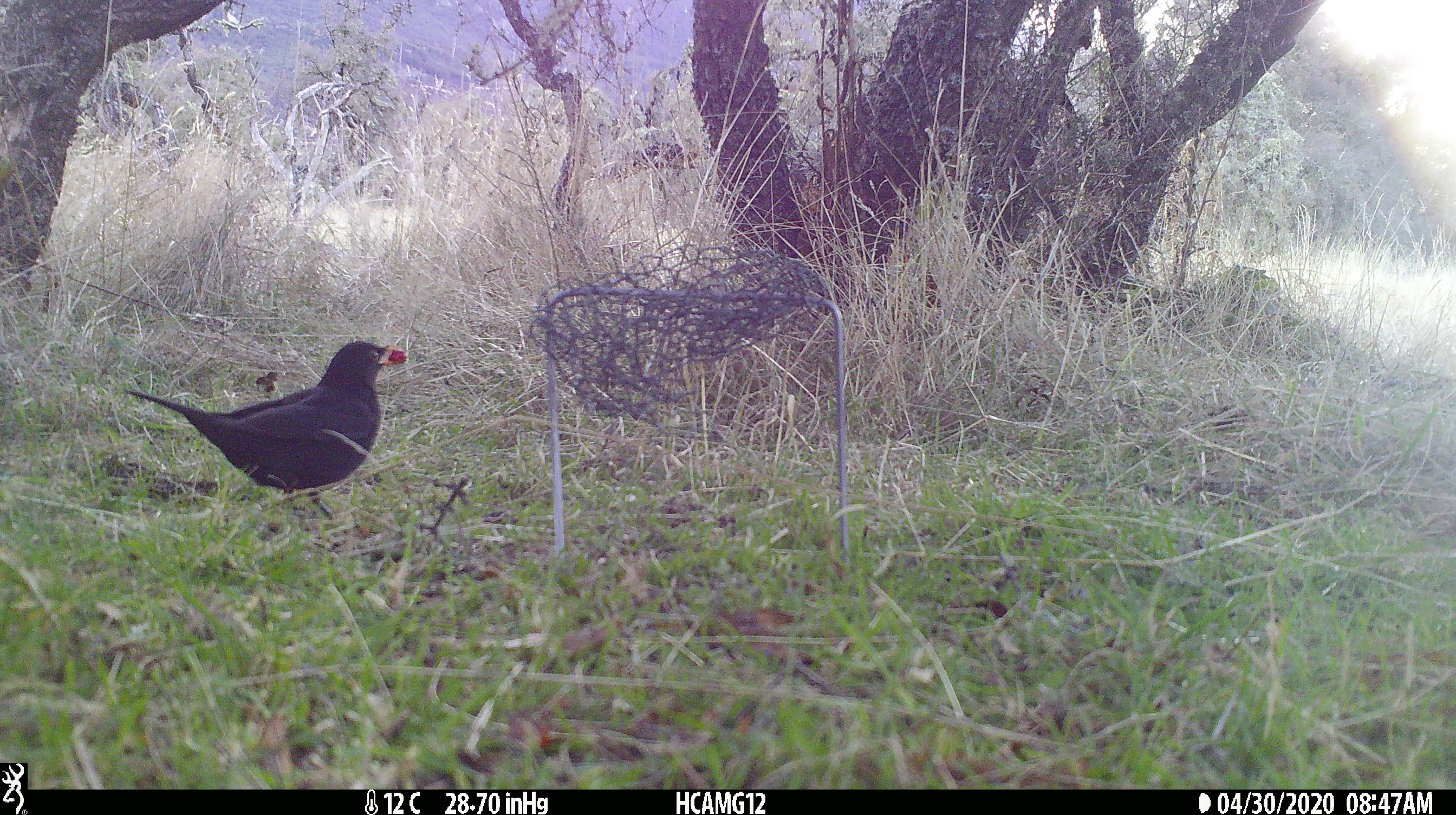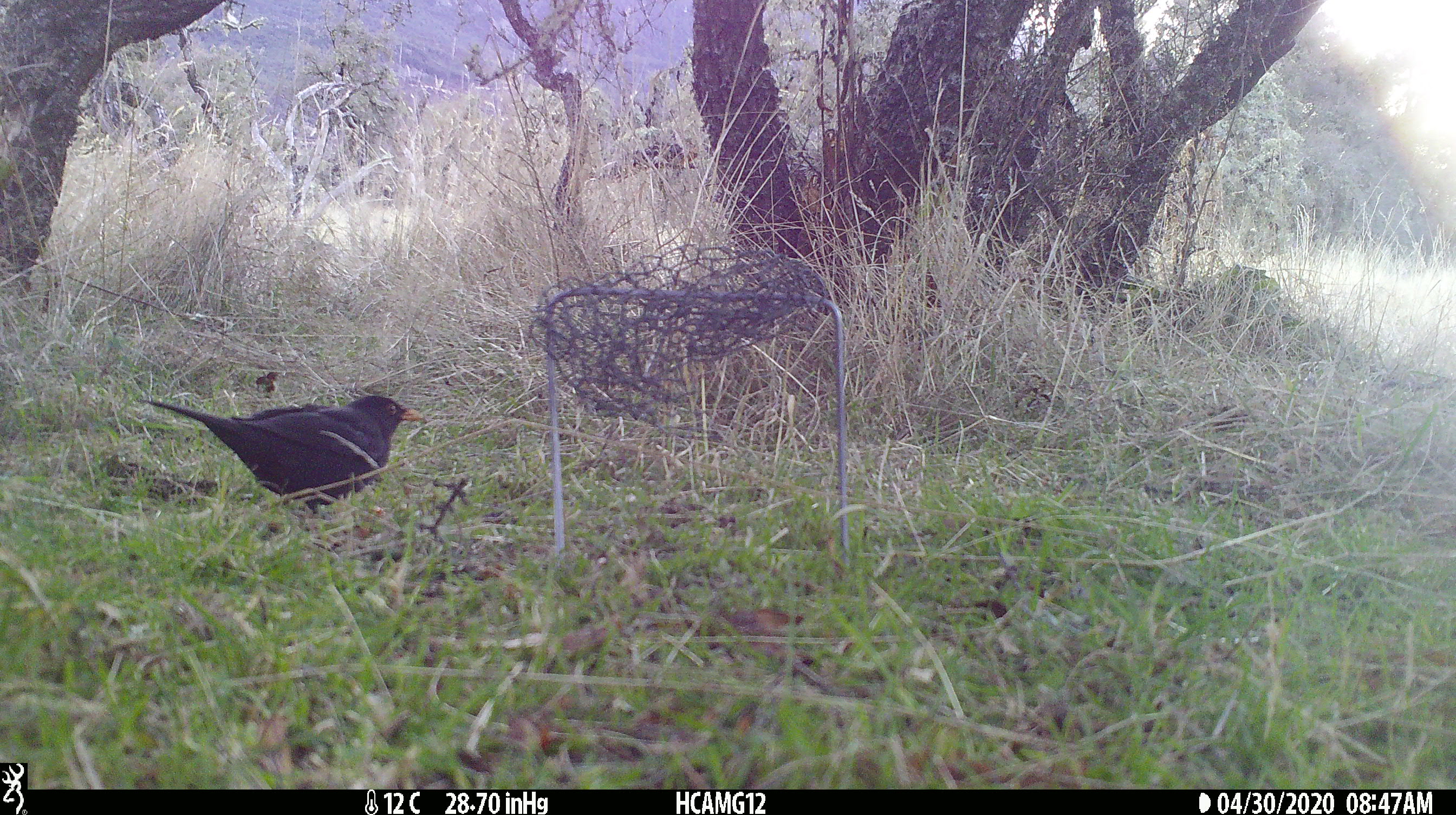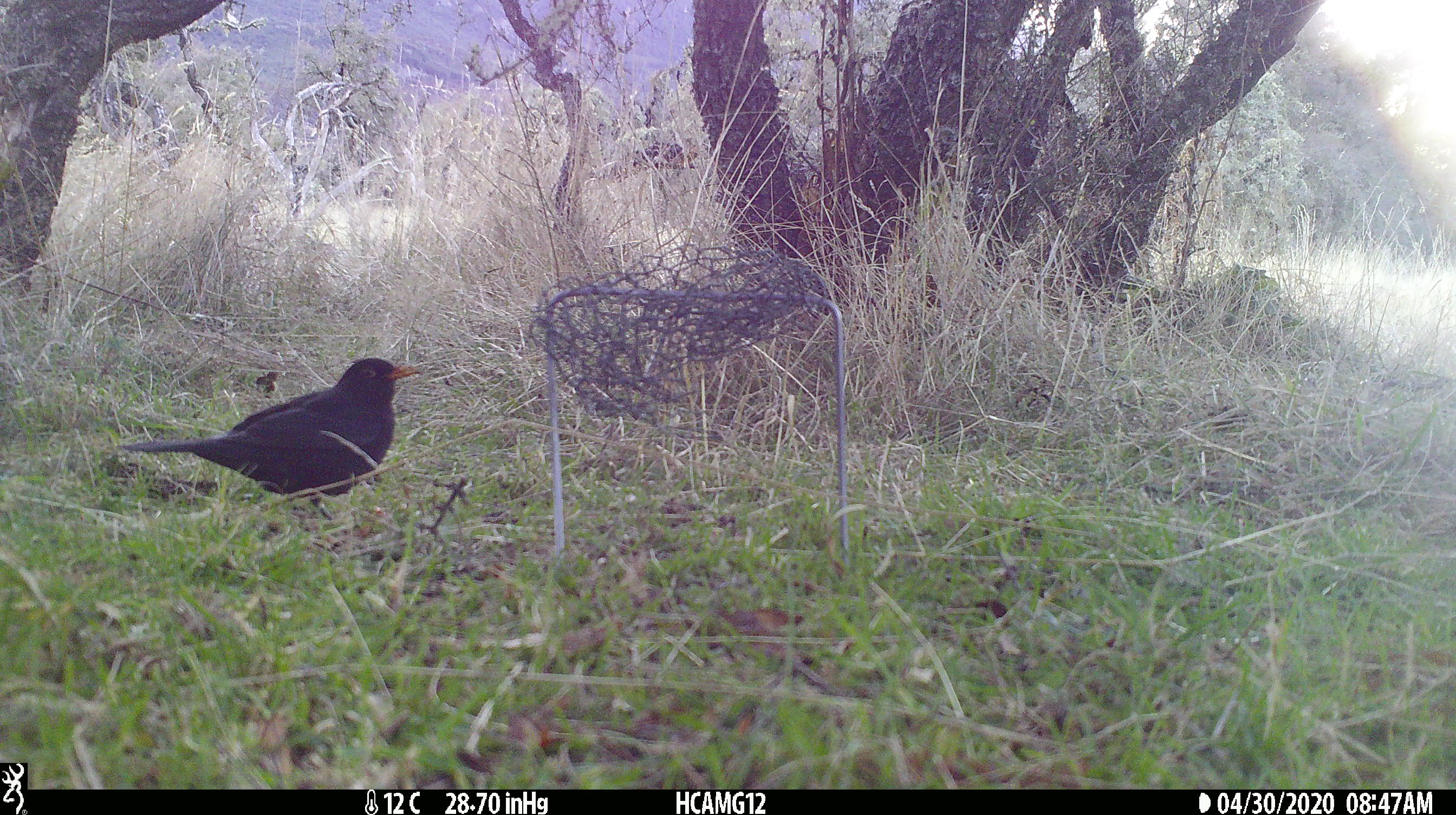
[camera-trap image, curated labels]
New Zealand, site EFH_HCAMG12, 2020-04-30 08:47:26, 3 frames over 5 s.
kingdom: Animalia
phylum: Chordata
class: Aves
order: Passeriformes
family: Turdidae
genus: Turdus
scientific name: Turdus merula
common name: eurasian blackbird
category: blackbird